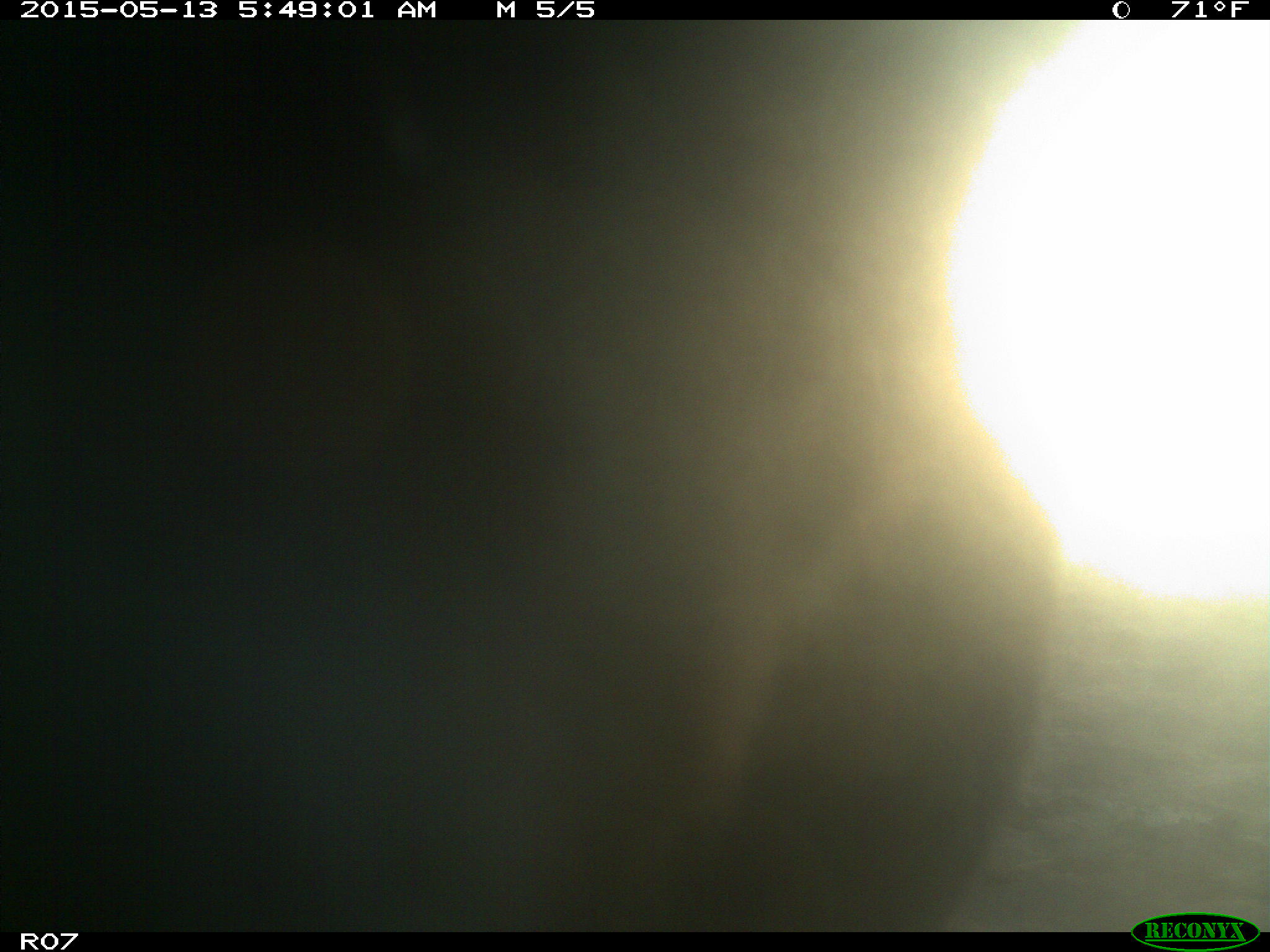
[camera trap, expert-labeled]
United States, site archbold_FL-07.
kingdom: Animalia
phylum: Chordata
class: Mammalia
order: Artiodactyla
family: Bovidae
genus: Bos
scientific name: Bos taurus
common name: domestic cow